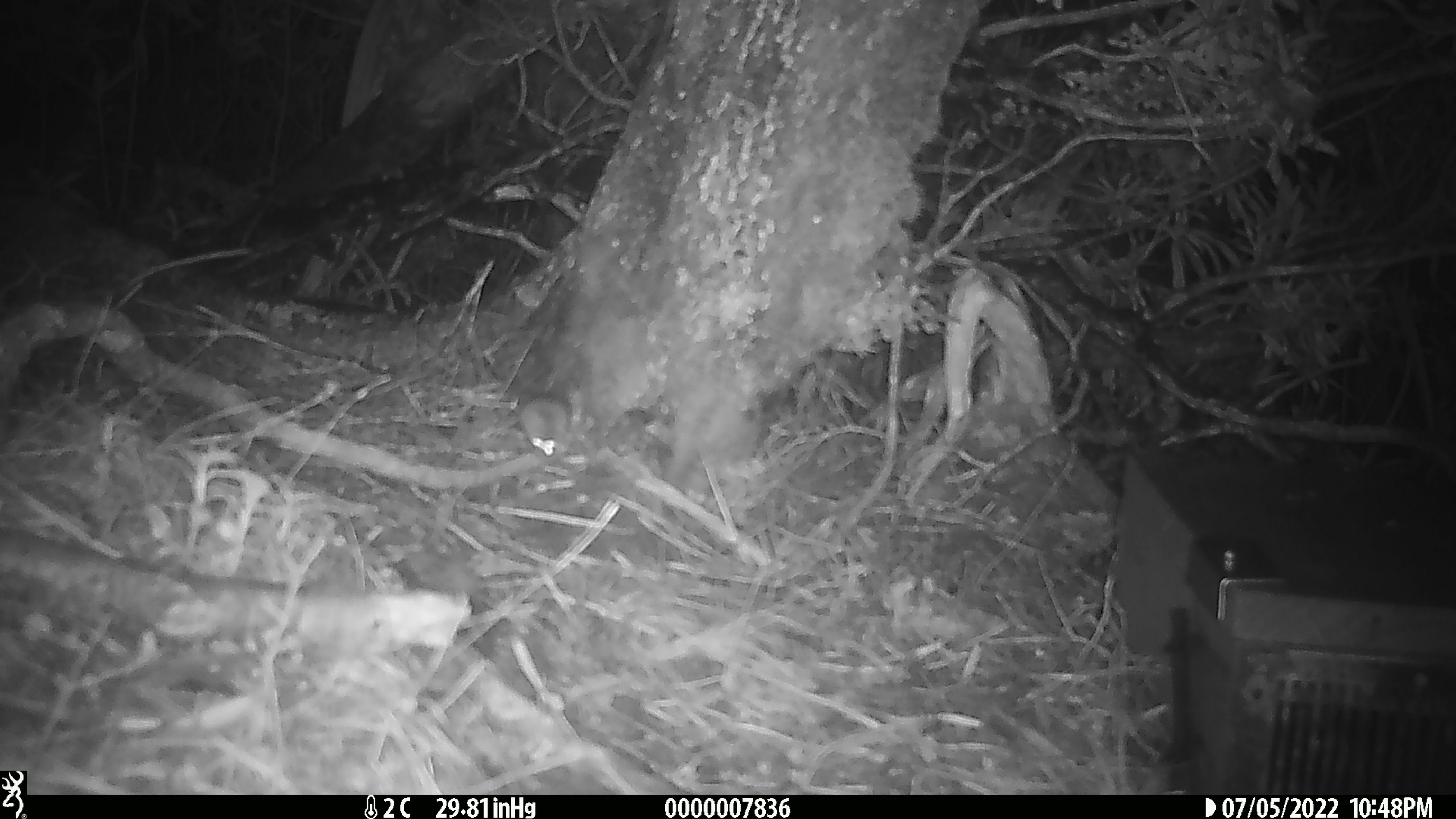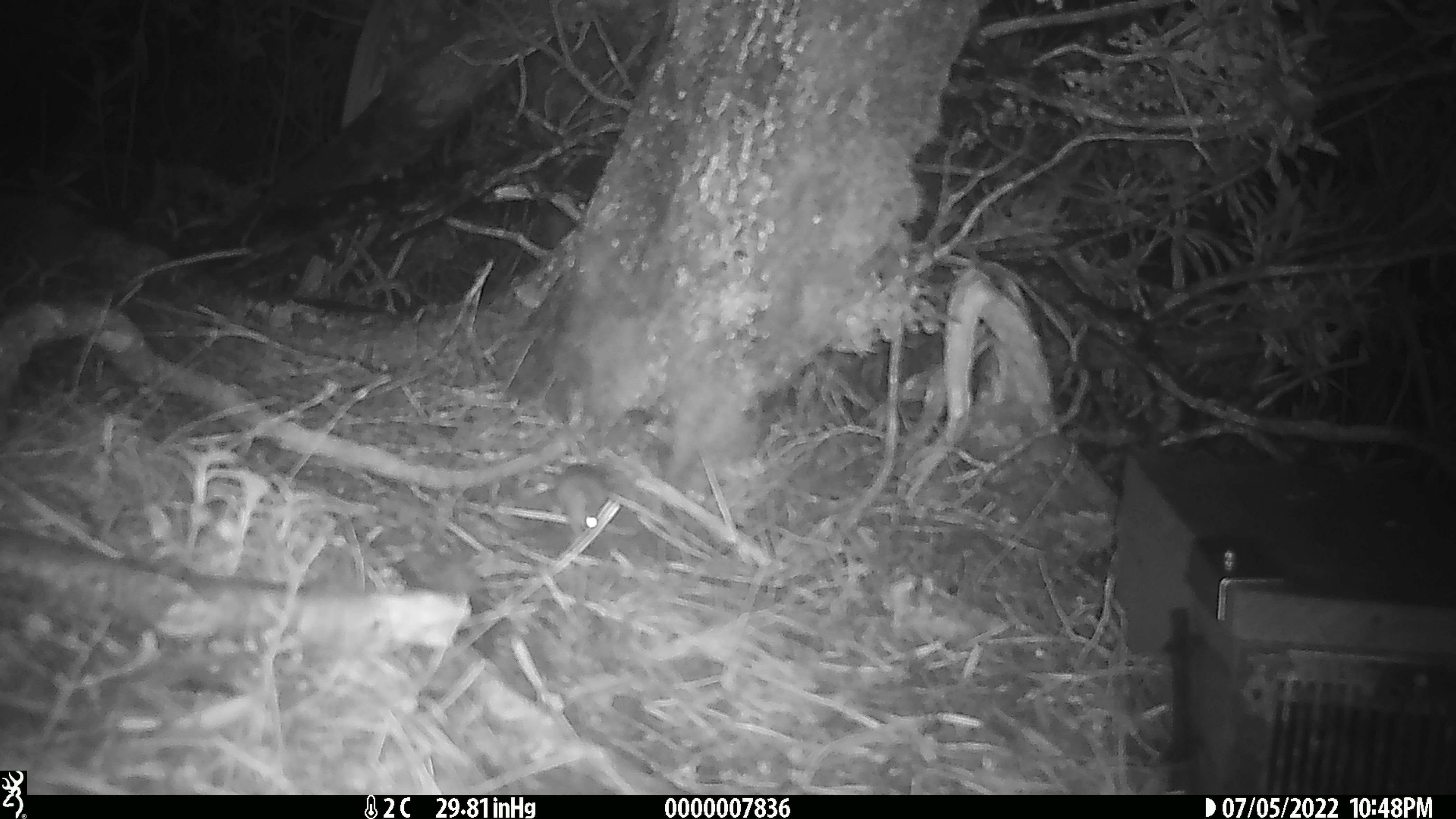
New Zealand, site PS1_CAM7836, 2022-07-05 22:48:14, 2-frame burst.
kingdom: Animalia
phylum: Chordata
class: Mammalia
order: Rodentia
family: Muridae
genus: Mus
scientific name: Mus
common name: mouse